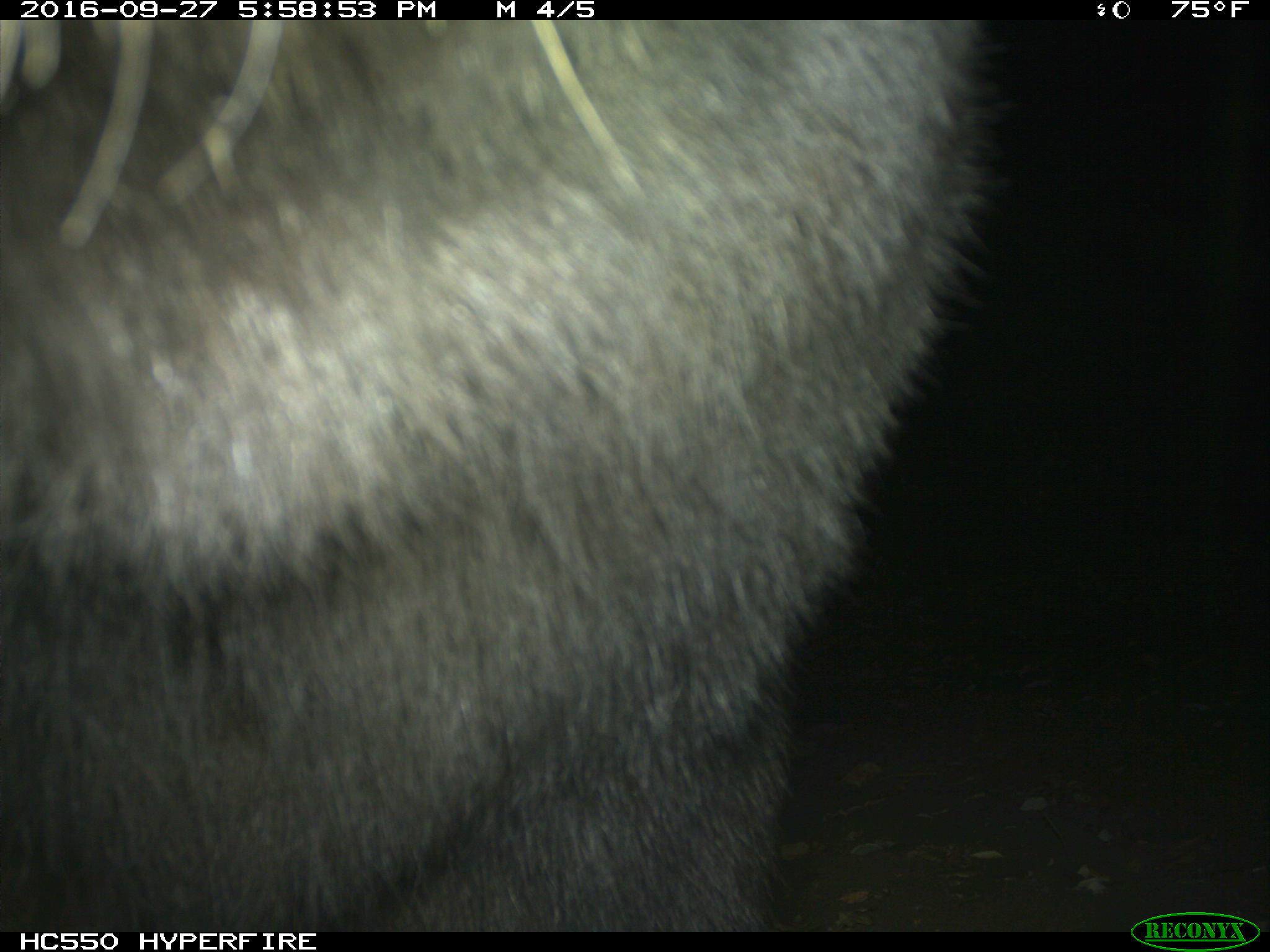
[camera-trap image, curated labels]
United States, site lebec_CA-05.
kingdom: Animalia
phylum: Chordata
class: Mammalia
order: Carnivora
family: Ursidae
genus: Ursus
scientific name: Ursus americanus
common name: american black bear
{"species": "Ursus americanus (american black bear)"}